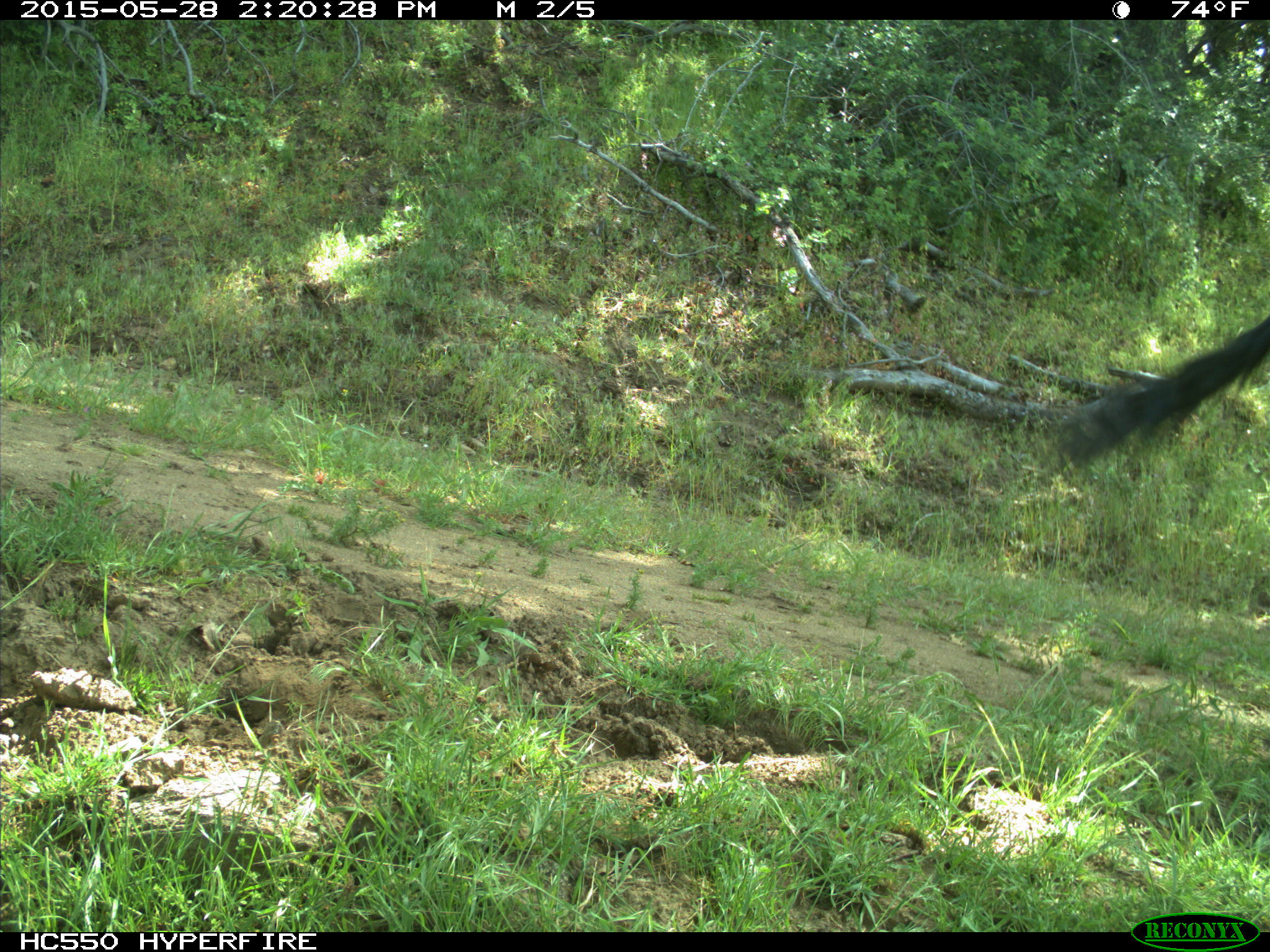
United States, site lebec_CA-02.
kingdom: Animalia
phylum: Chordata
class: Mammalia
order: Artiodactyla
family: Bovidae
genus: Bos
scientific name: Bos taurus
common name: domestic cow